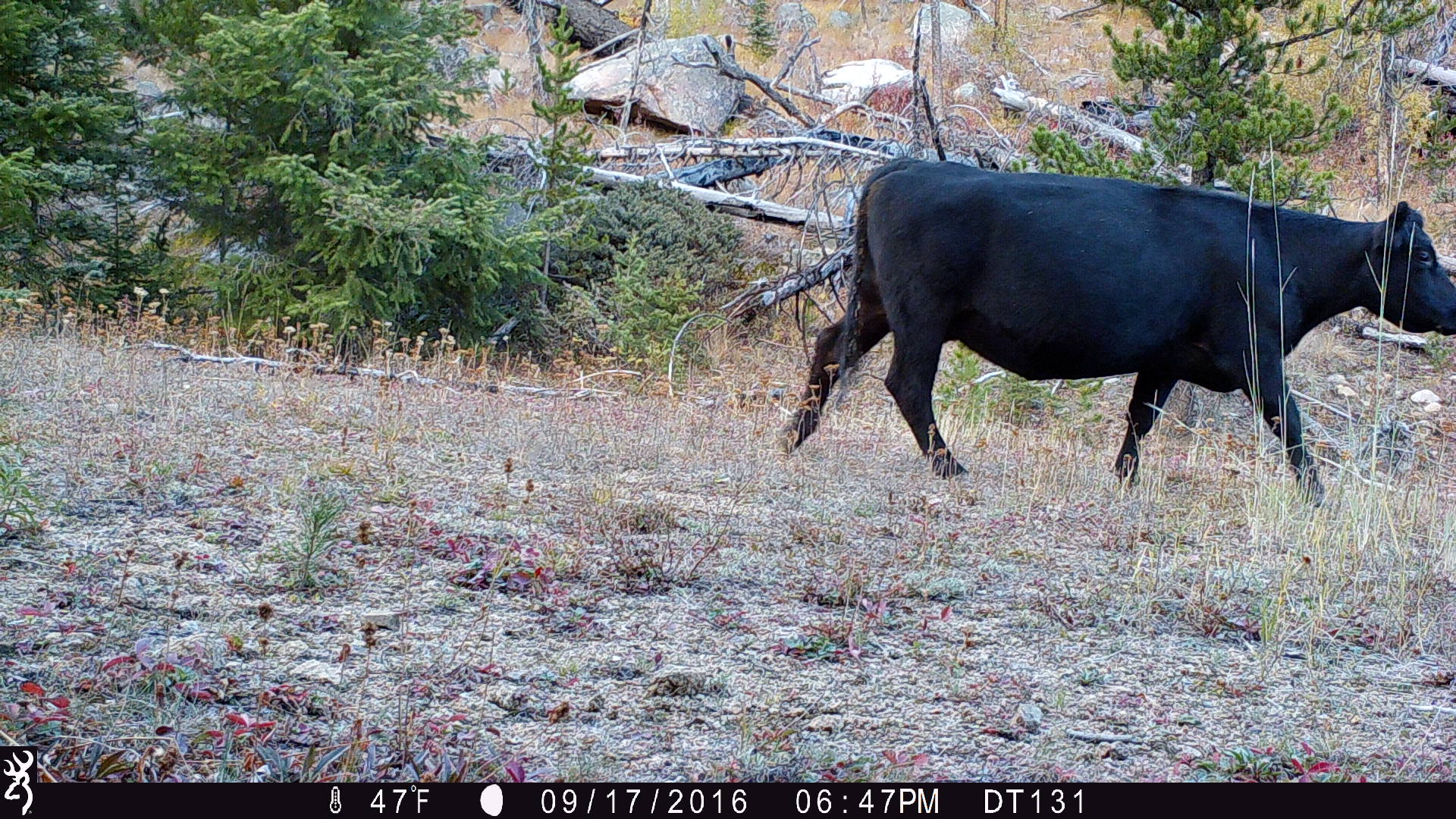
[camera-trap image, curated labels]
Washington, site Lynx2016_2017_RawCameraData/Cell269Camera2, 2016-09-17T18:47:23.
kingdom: Animalia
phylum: Chordata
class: Mammalia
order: Artiodactyla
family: Bovidae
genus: Bos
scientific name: Bos taurus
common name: domestic cattle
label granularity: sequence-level